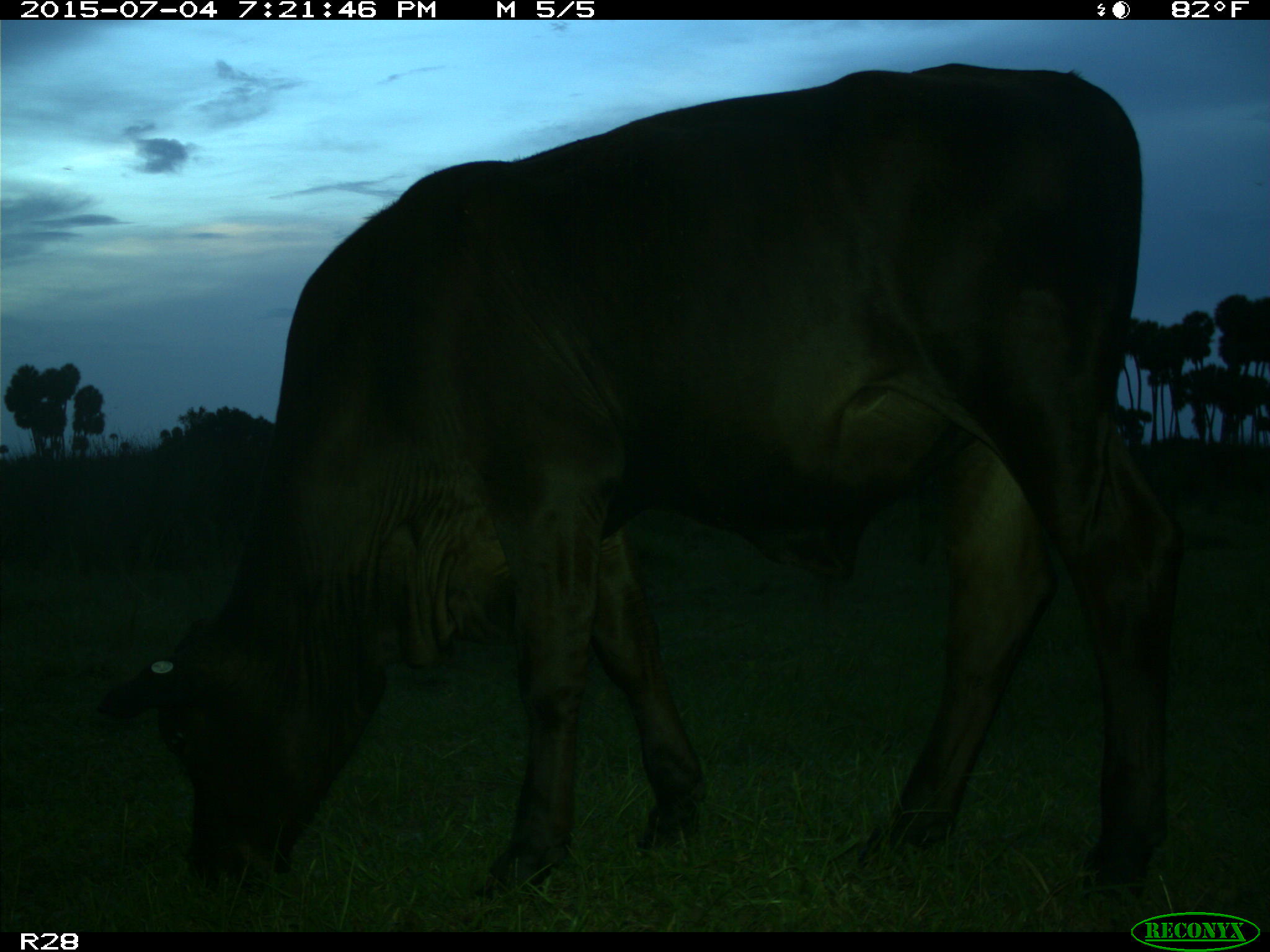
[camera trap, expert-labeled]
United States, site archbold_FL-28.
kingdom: Animalia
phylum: Chordata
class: Mammalia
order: Artiodactyla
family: Bovidae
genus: Bos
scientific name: Bos taurus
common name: domestic cow